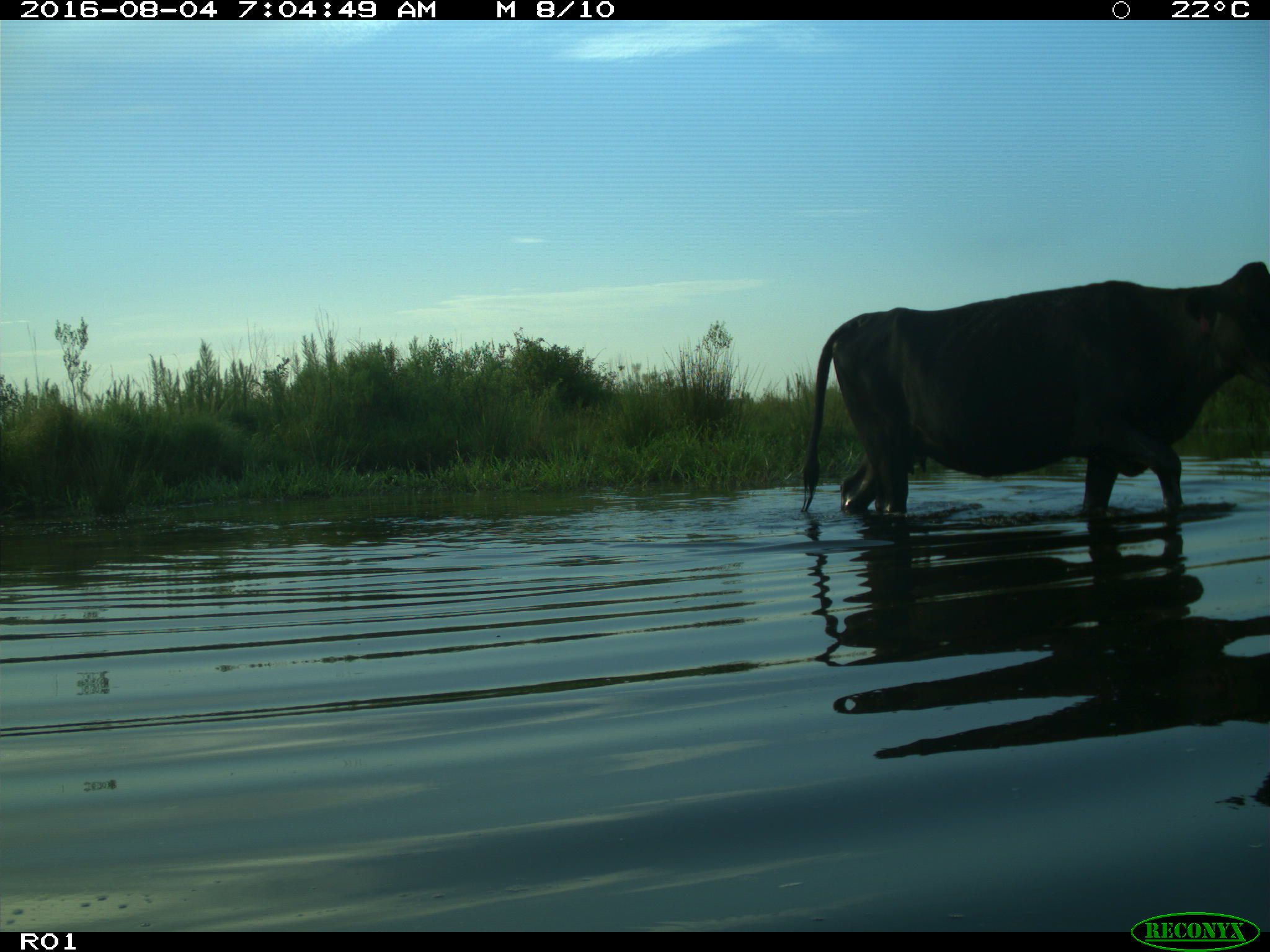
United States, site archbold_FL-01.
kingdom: Animalia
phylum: Chordata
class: Mammalia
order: Artiodactyla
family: Bovidae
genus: Bos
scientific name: Bos taurus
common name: domestic cow